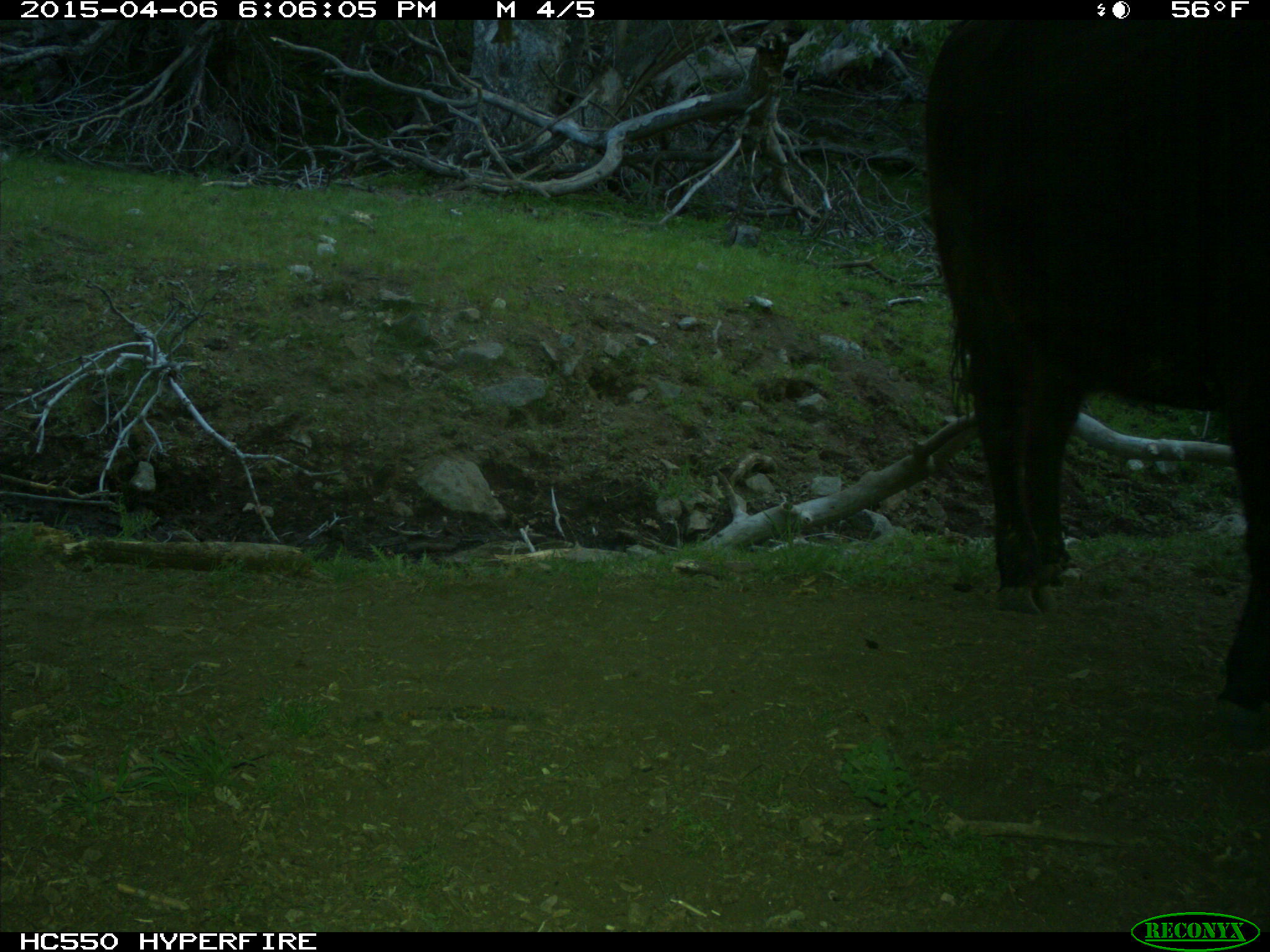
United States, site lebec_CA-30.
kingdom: Animalia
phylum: Chordata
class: Mammalia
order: Artiodactyla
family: Bovidae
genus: Bos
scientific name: Bos taurus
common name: domestic cow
Bos taurus (domestic cow).